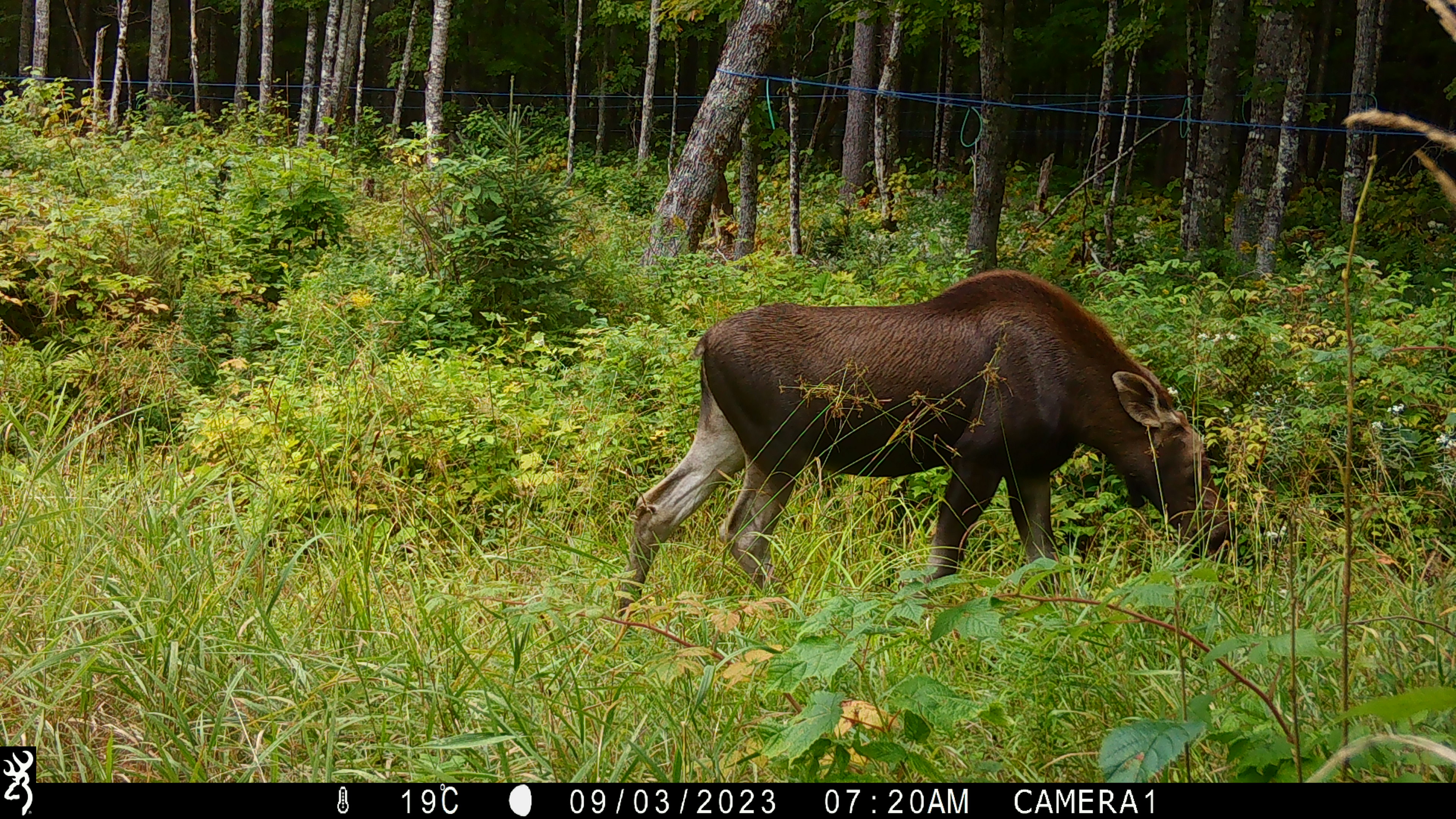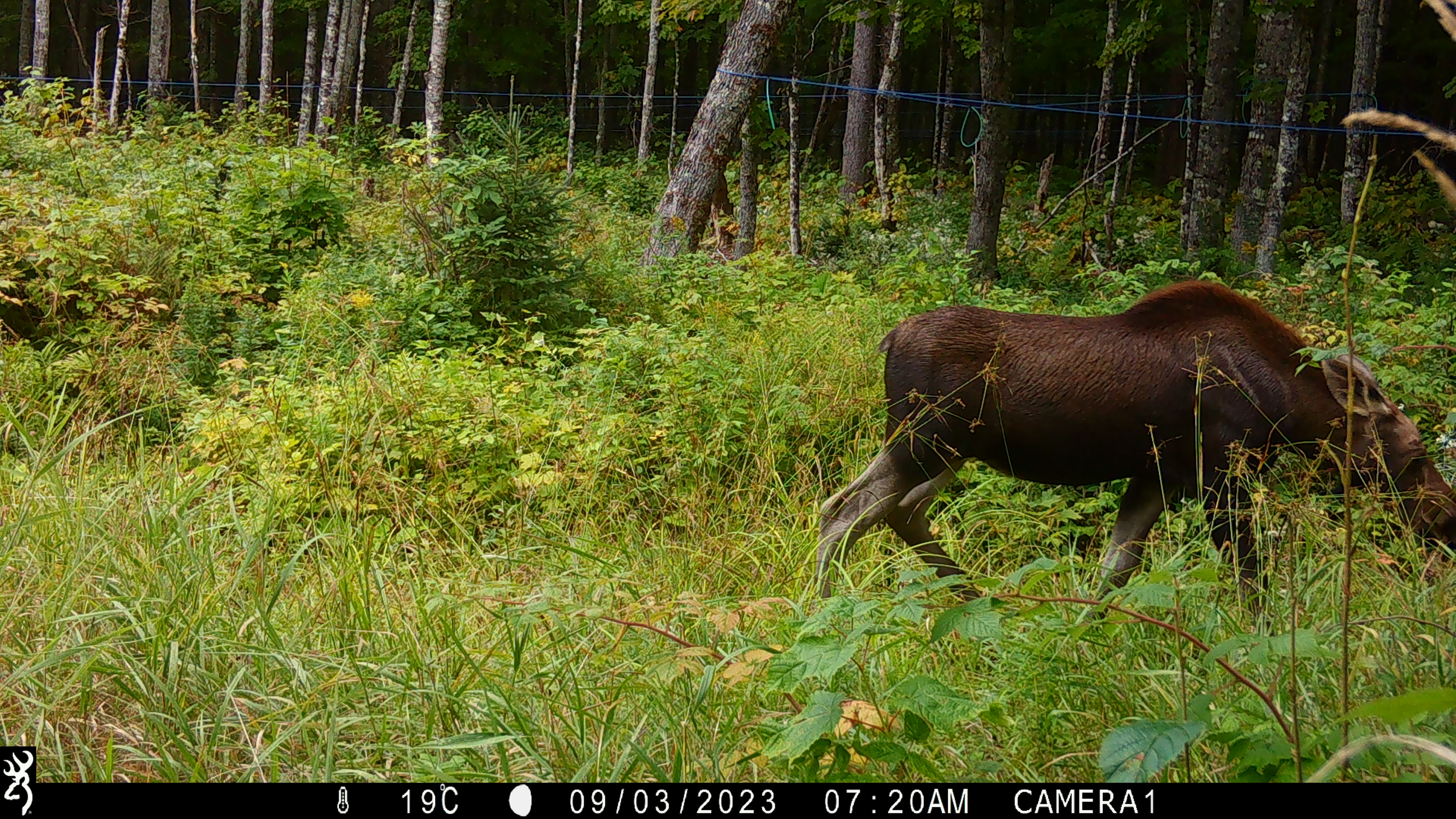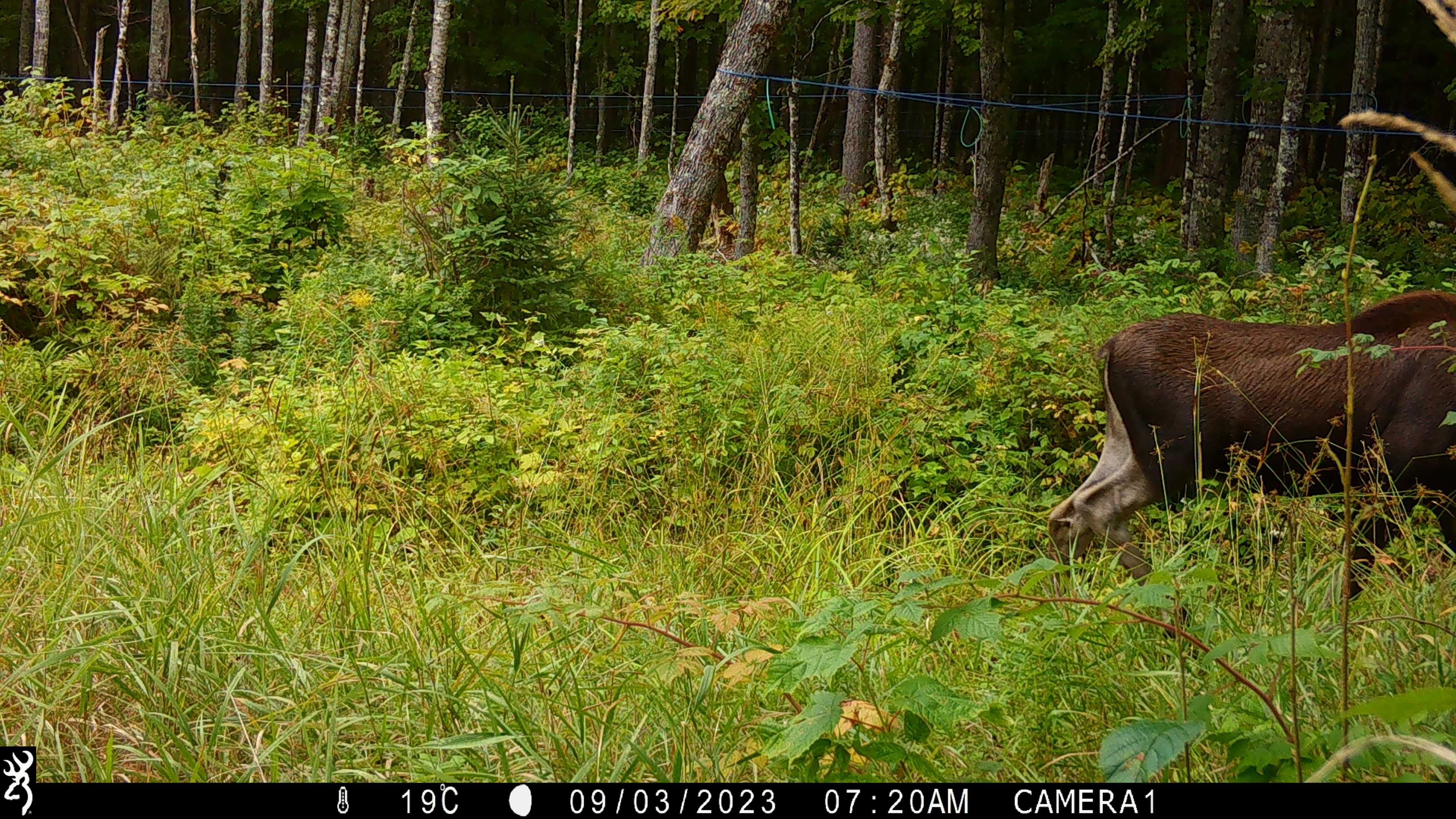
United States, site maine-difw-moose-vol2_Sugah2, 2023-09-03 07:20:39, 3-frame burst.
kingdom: Animalia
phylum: Chordata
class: Mammalia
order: Artiodactyla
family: Cervidae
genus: Alces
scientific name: Alces alces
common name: moose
Moose (Alces alces).